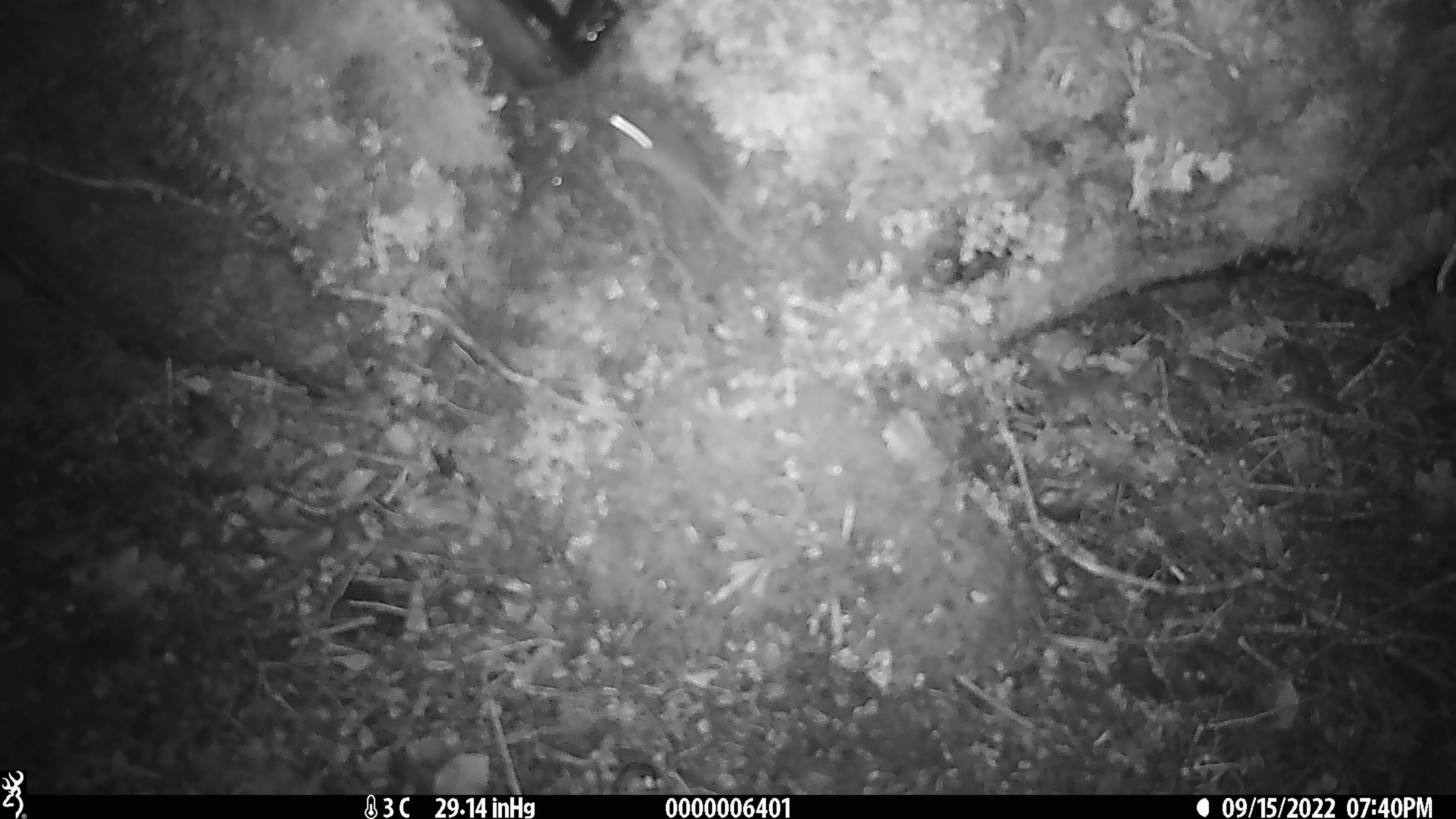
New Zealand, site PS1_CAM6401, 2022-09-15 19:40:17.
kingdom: Animalia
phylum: Chordata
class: Mammalia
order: Rodentia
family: Muridae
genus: Mus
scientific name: Mus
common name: mouse